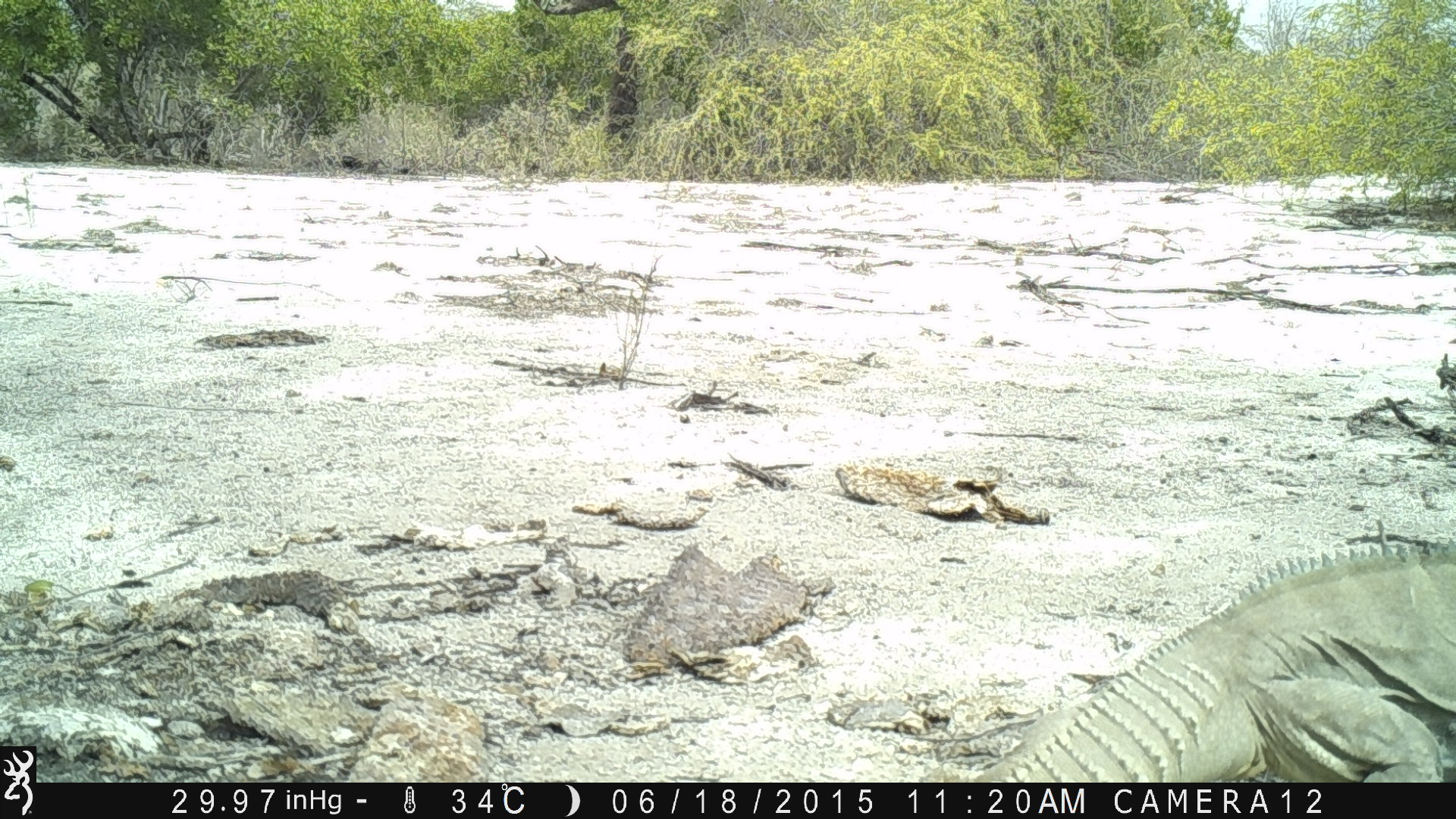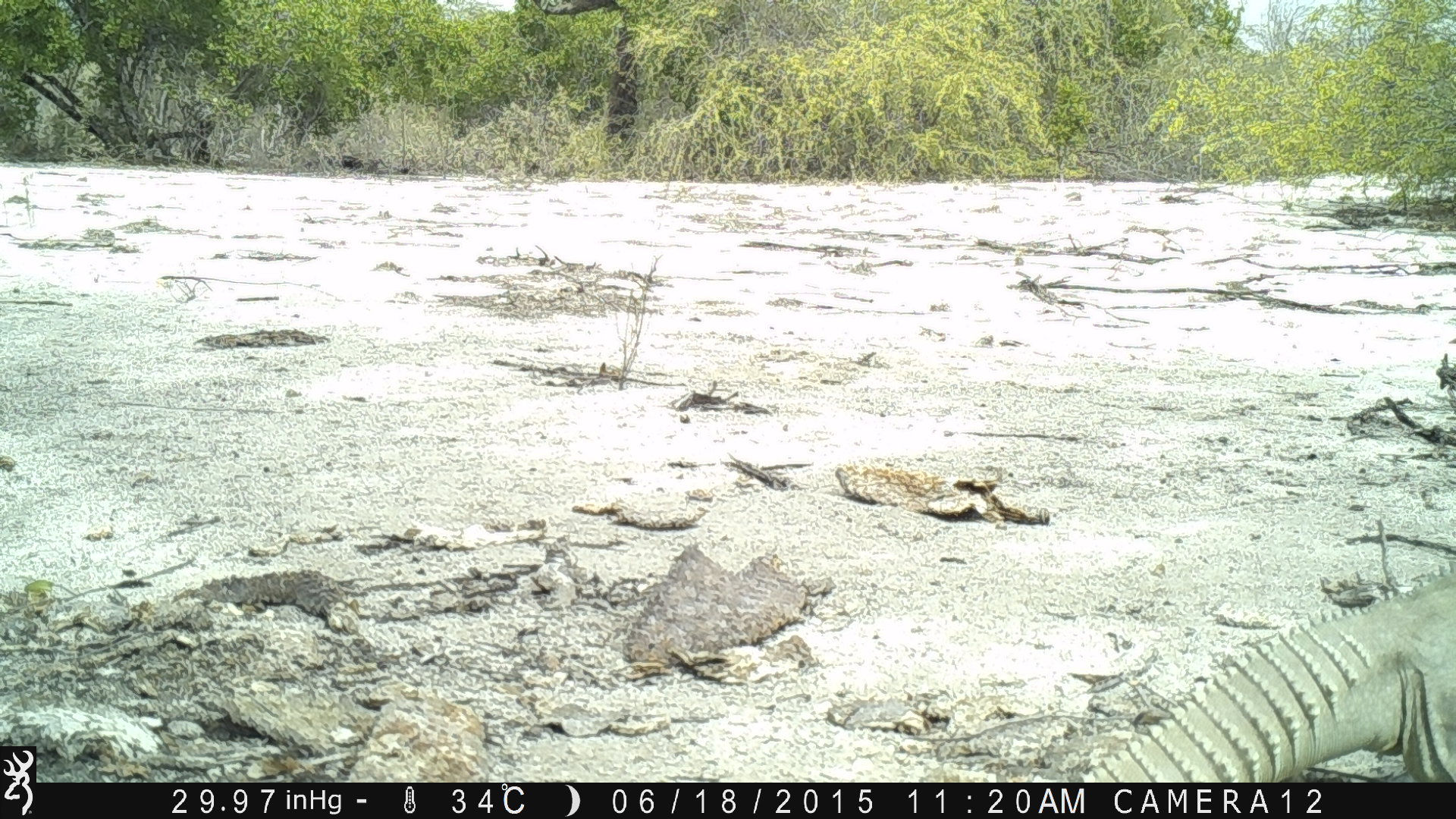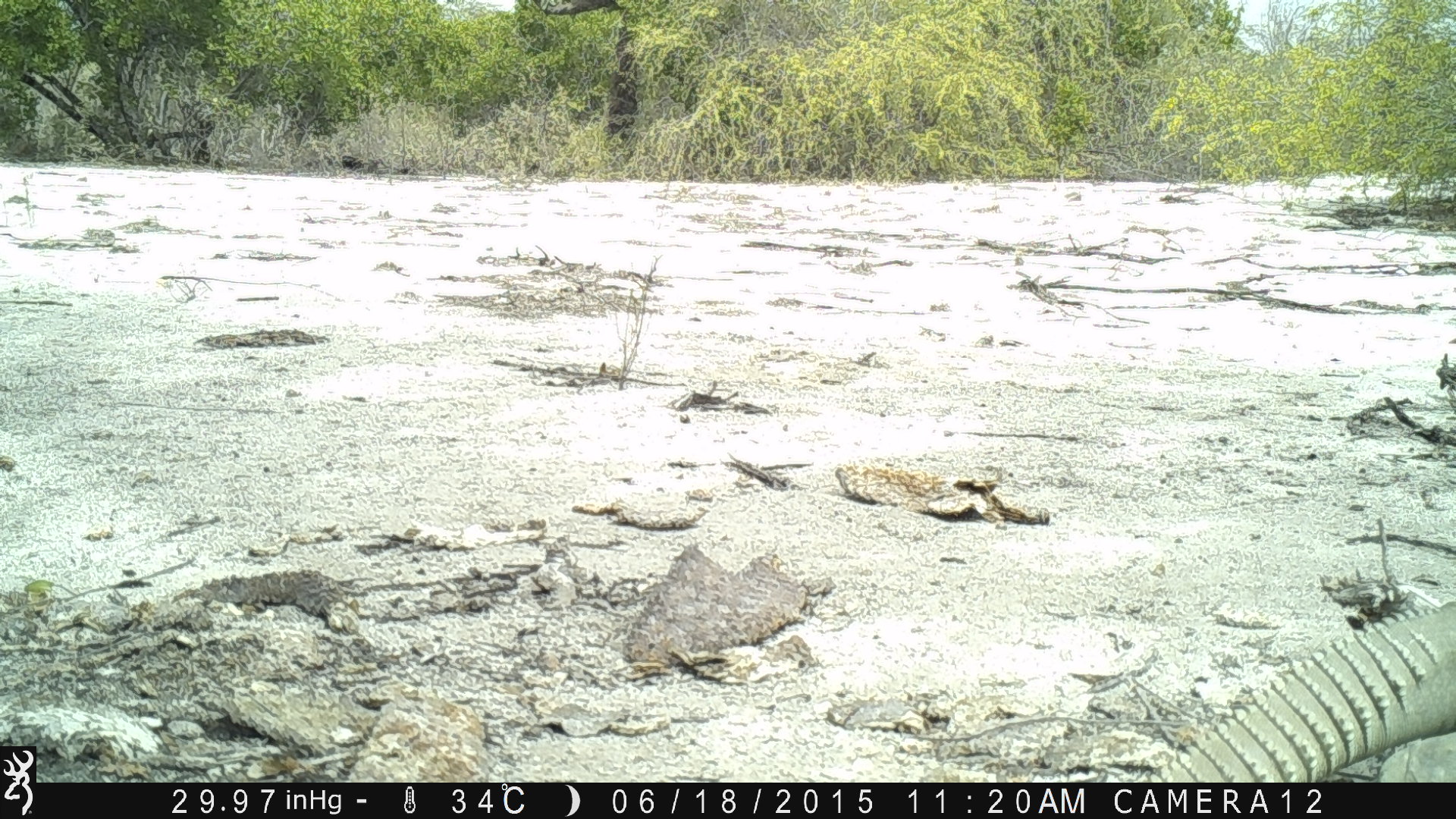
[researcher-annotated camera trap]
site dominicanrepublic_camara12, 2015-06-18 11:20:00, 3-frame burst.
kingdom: Animalia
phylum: Chordata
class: Reptilia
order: Squamata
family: Iguanidae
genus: Iguana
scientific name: Iguana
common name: typical iguanas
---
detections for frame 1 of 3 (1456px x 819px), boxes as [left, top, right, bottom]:
iguana: [919, 538, 1456, 783]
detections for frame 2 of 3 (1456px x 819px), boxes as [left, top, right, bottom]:
iguana: [1081, 556, 1456, 778]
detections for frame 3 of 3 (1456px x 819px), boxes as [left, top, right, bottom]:
iguana: [1144, 601, 1456, 783]